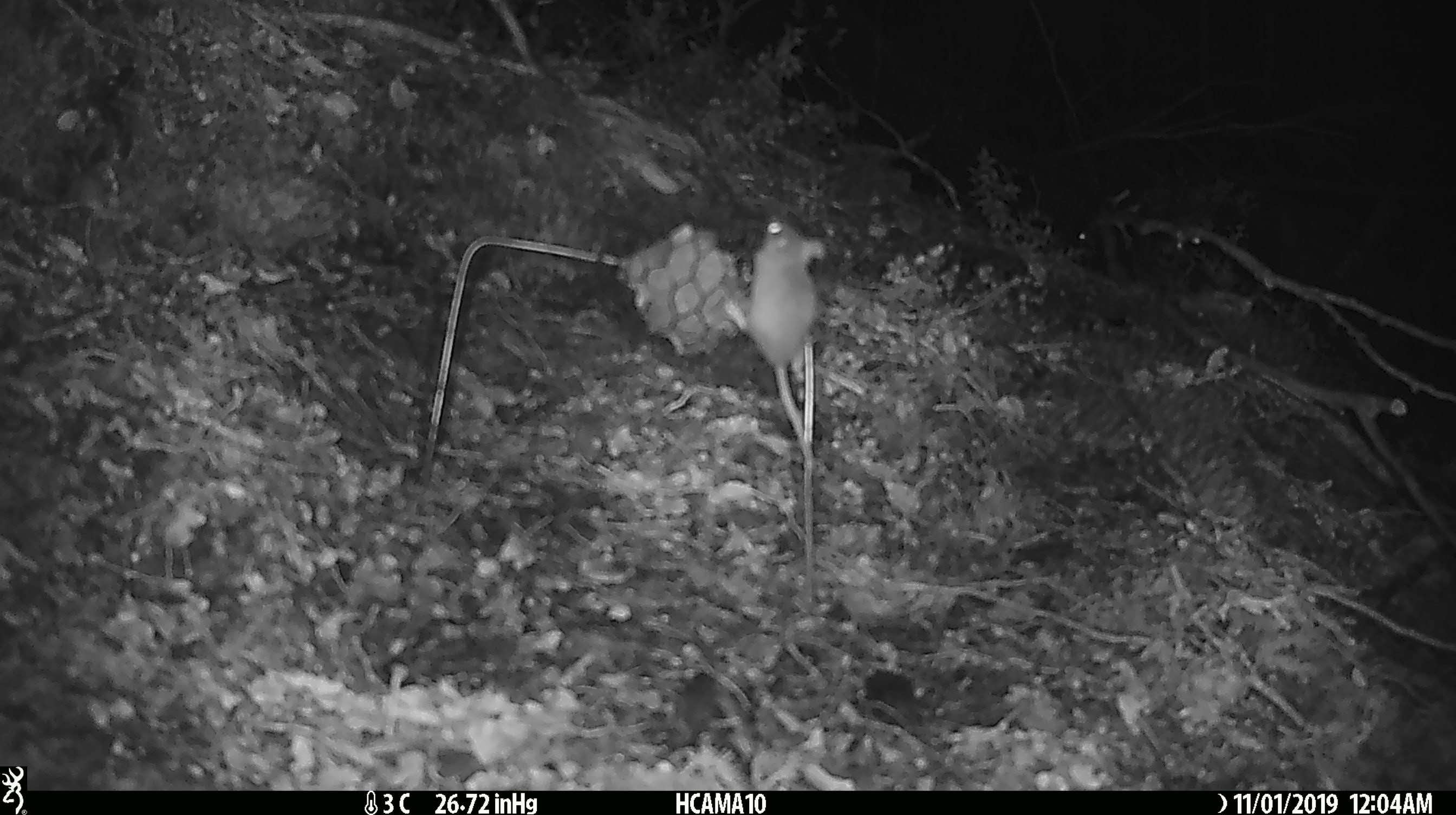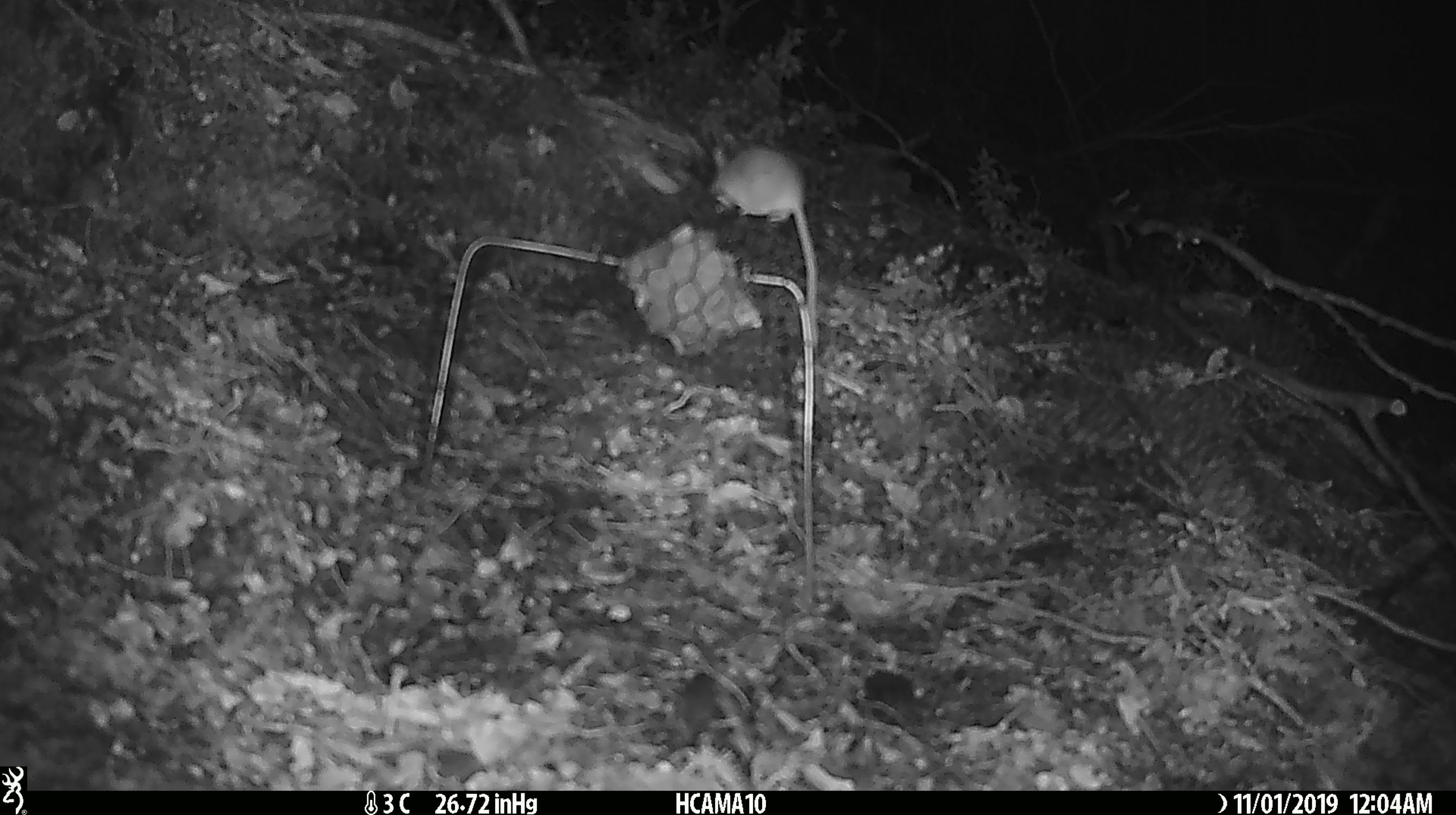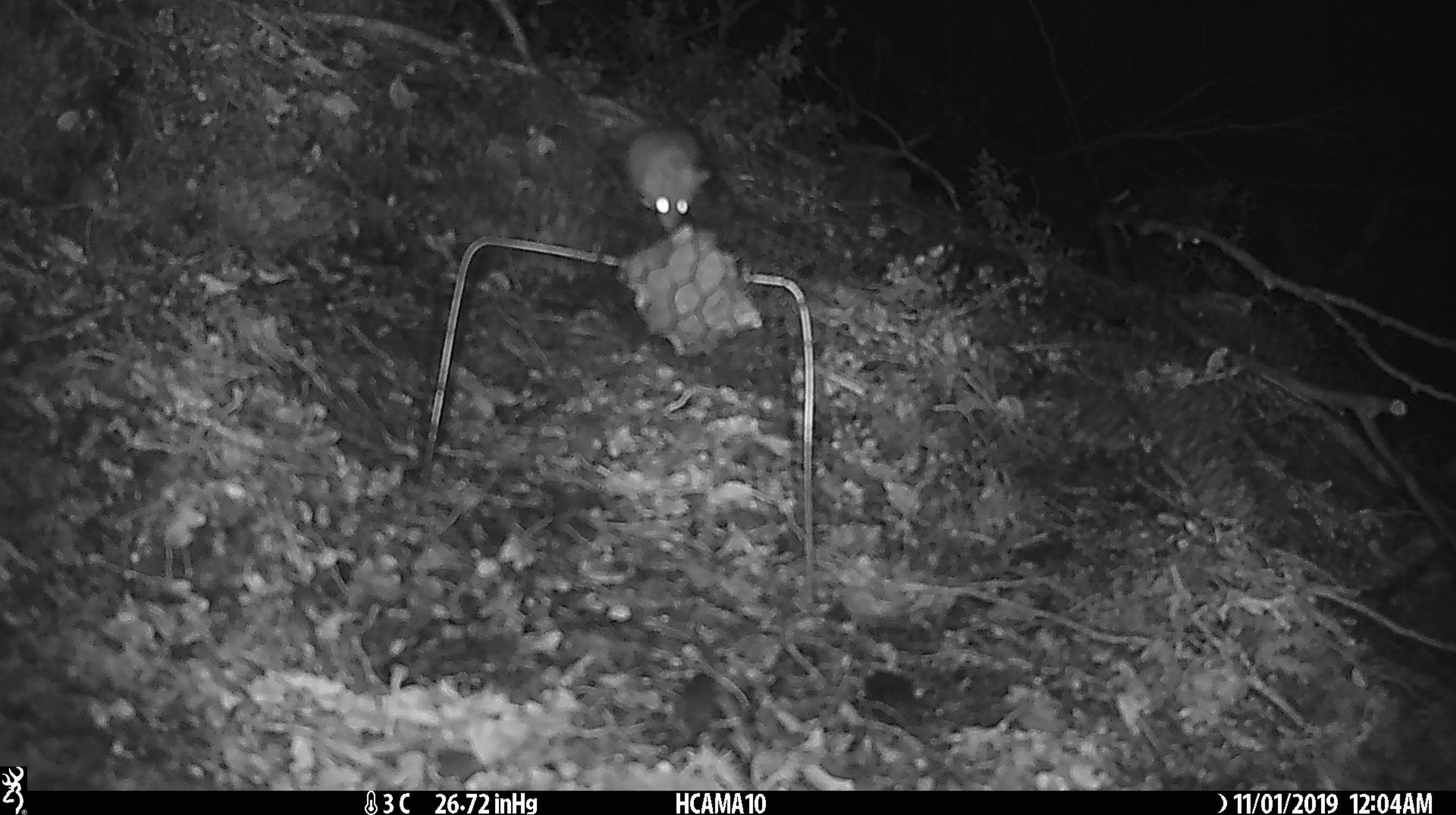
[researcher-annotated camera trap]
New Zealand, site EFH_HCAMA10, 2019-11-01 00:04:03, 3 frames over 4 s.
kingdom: Animalia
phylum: Chordata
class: Mammalia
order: Rodentia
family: Muridae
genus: Mus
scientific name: Mus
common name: mouse